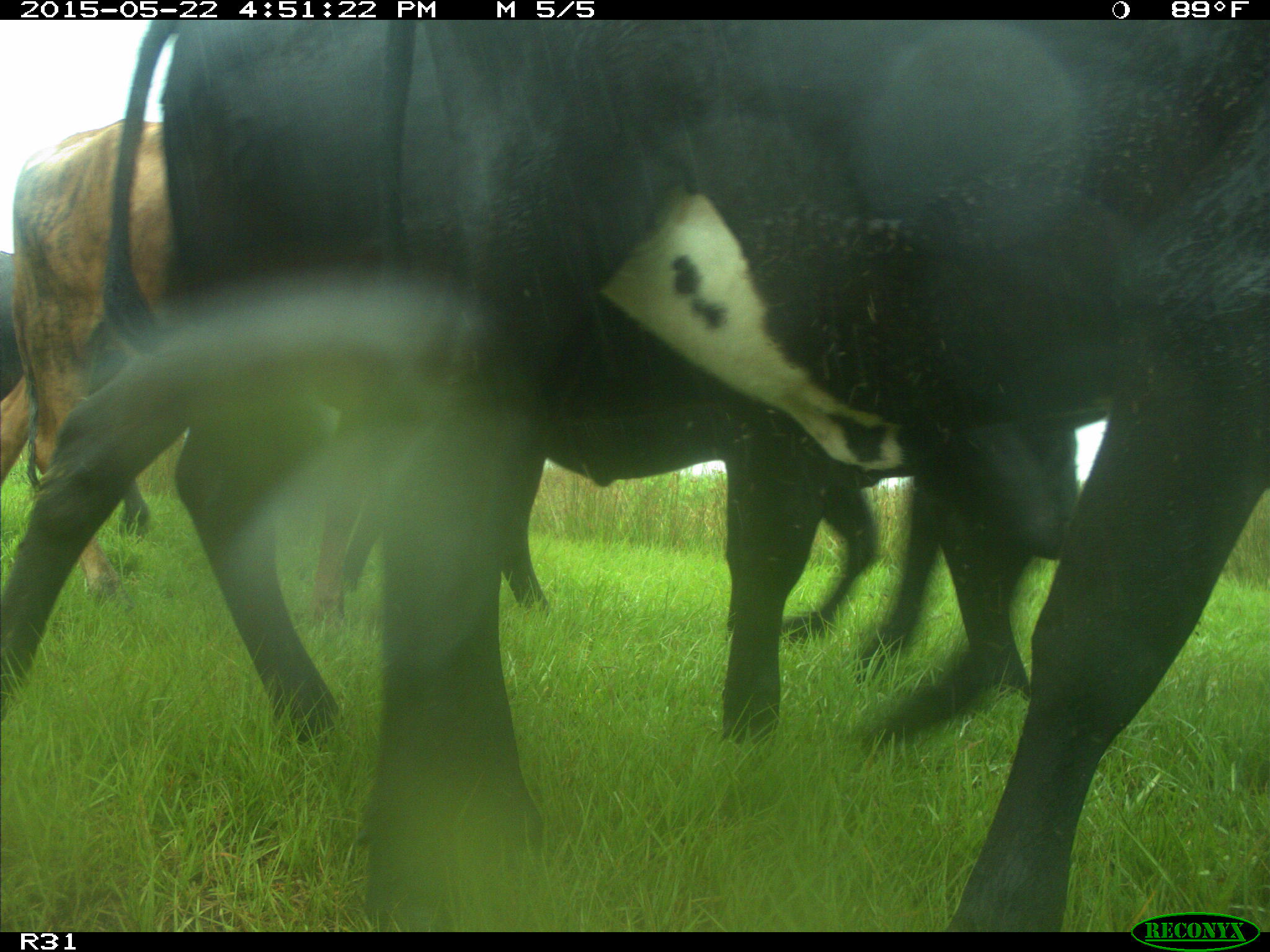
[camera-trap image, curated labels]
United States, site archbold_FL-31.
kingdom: Animalia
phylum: Chordata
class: Mammalia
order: Artiodactyla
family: Bovidae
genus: Bos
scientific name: Bos taurus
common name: domestic cow